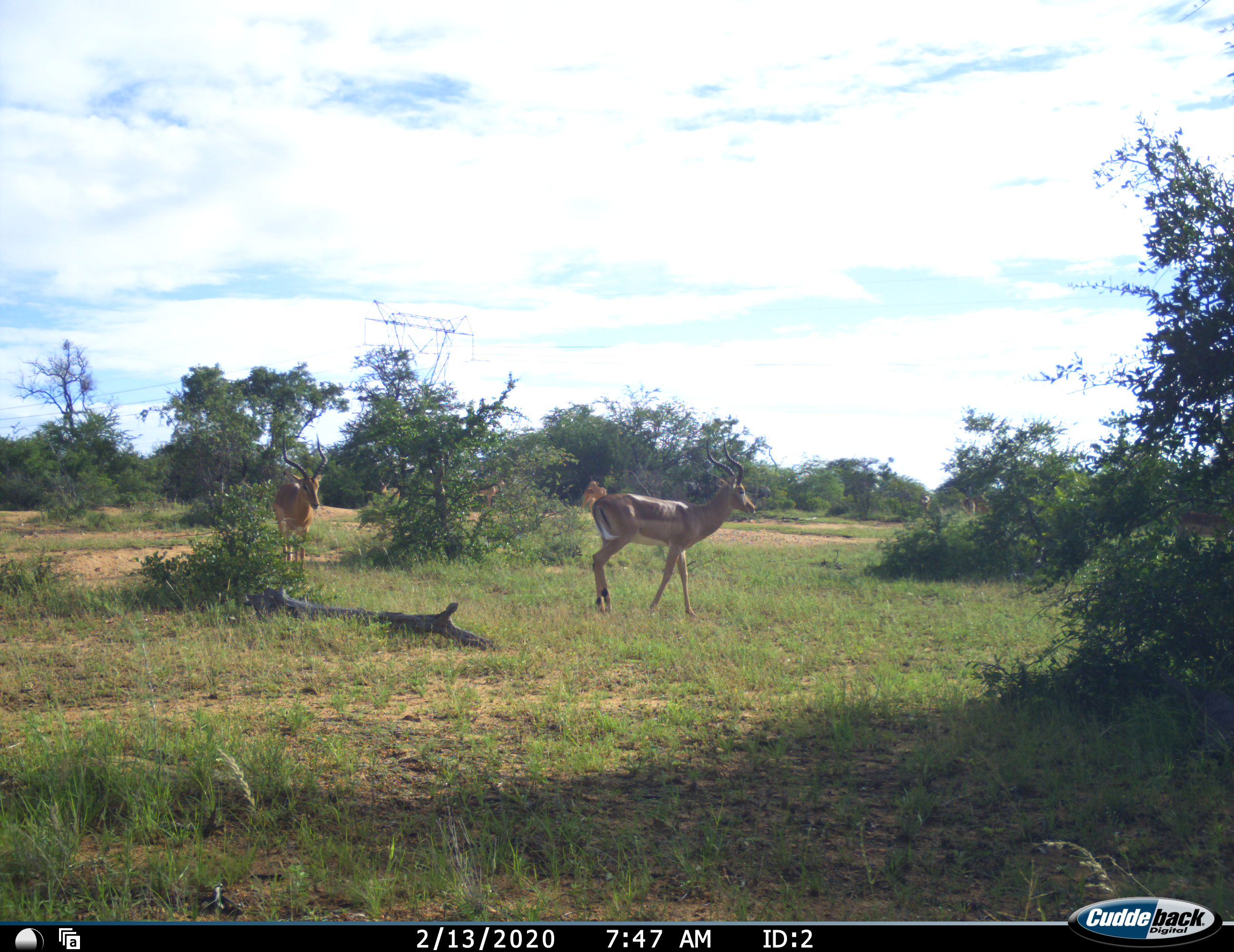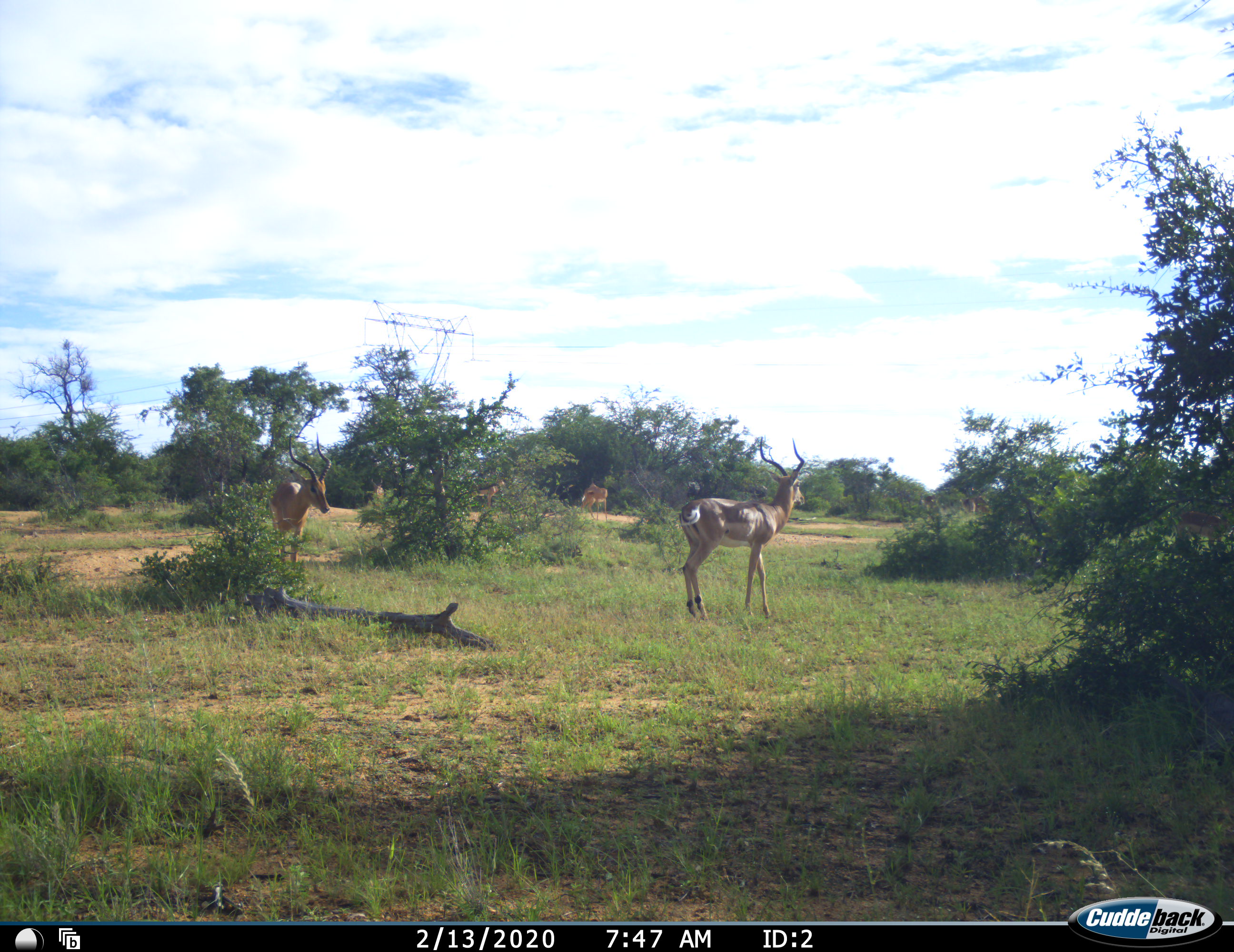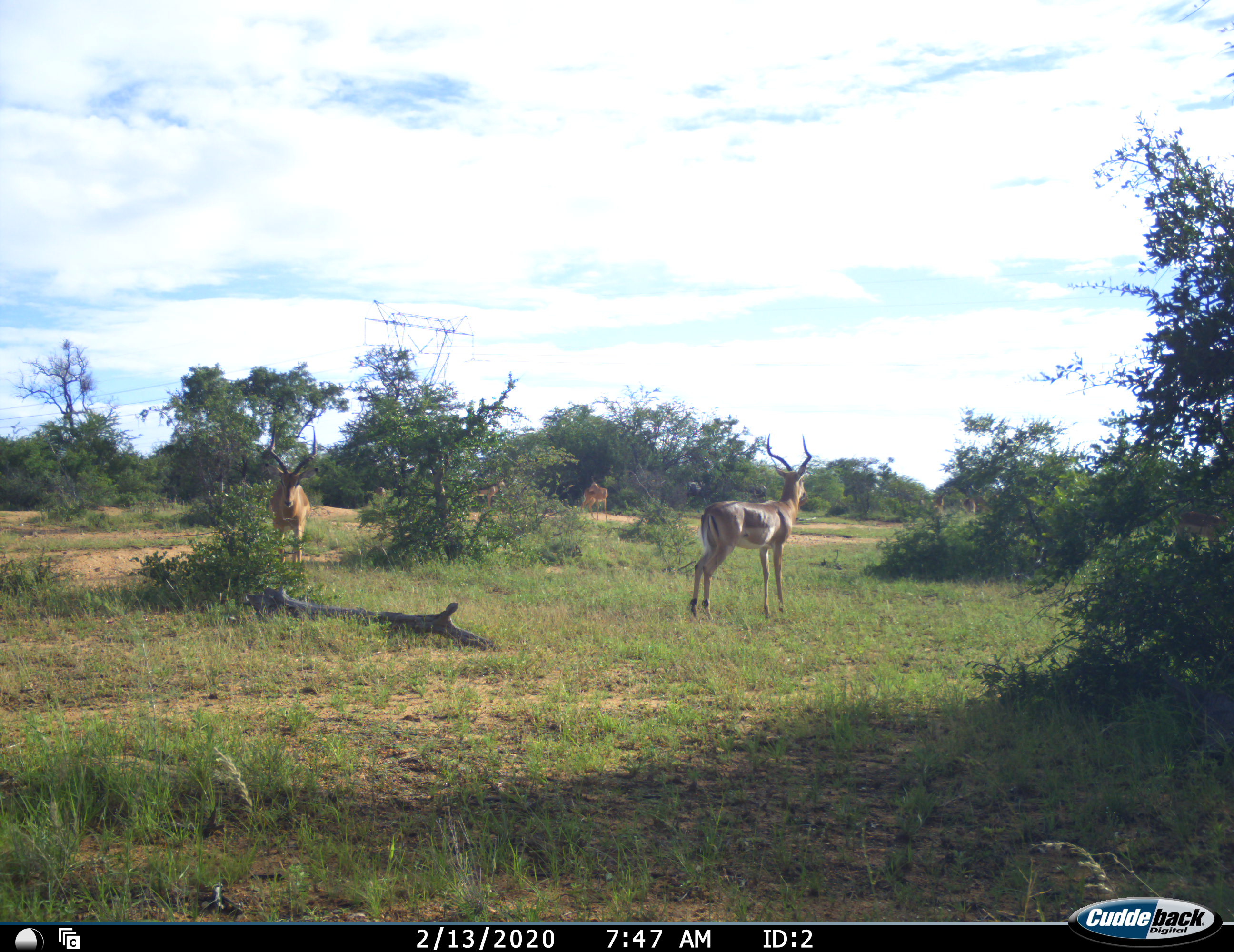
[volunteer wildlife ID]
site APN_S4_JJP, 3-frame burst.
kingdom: Animalia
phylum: Chordata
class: Mammalia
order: Artiodactyla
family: Bovidae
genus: Aepyceros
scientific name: Aepyceros melampus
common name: impala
Impala (Aepyceros melampus), count 4. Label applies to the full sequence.